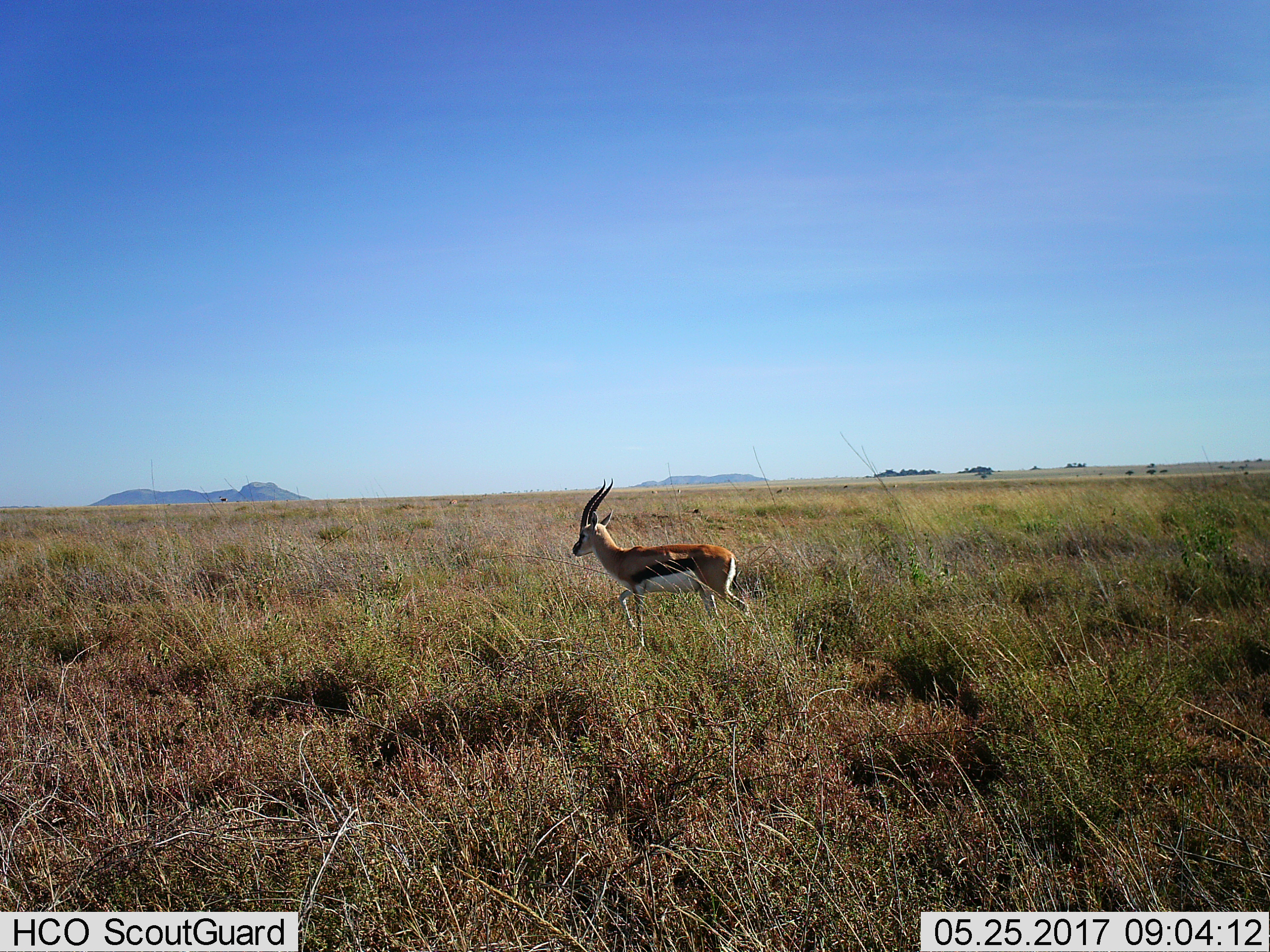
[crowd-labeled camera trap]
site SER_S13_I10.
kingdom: Animalia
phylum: Chordata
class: Mammalia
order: Artiodactyla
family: Bovidae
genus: Eudorcas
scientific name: Eudorcas thomsonii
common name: thomson's gazelle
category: gazellethomsons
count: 1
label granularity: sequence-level